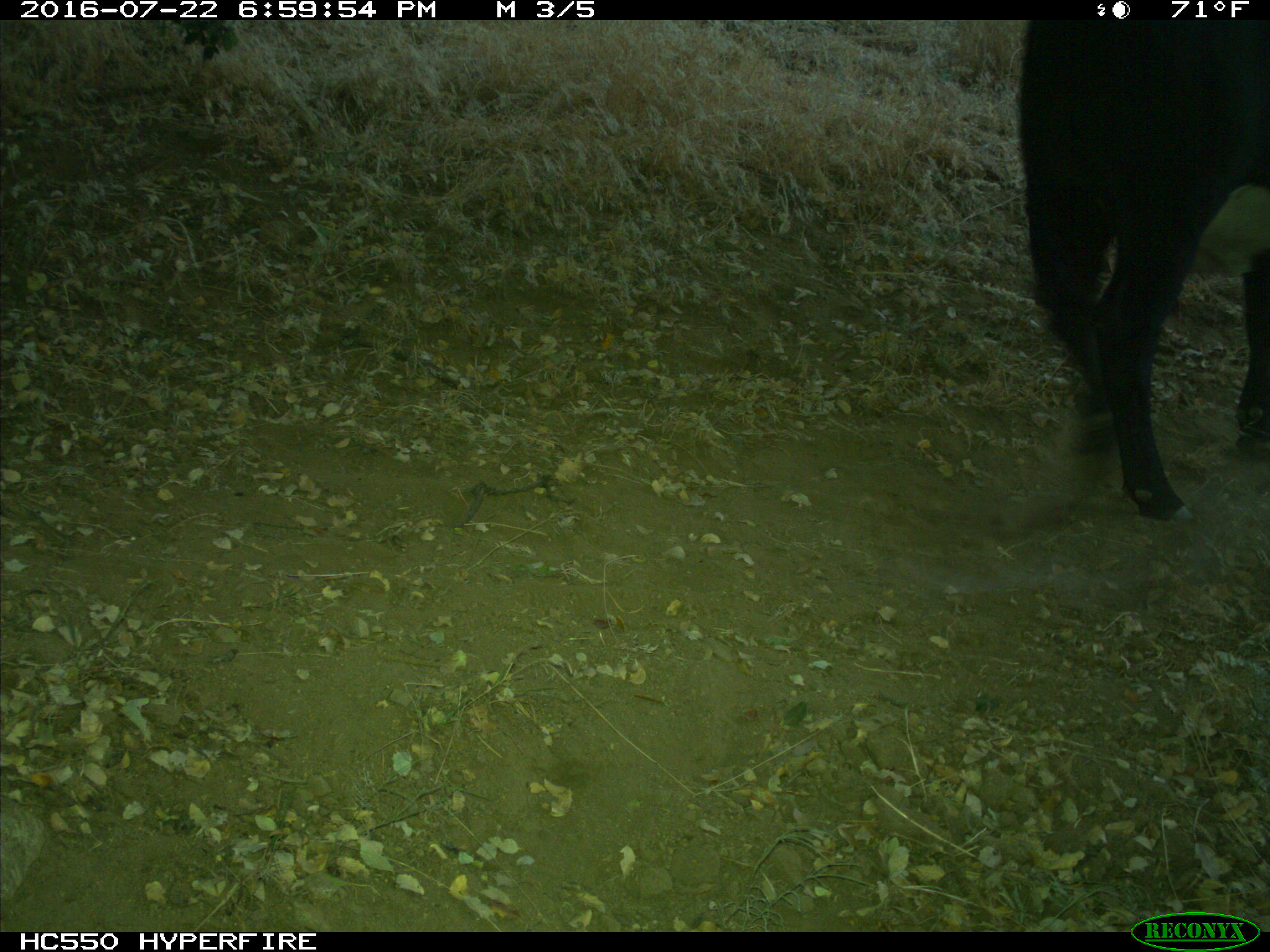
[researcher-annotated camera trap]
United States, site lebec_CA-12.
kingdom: Animalia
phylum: Chordata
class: Mammalia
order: Artiodactyla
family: Bovidae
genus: Bos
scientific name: Bos taurus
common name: domestic cow